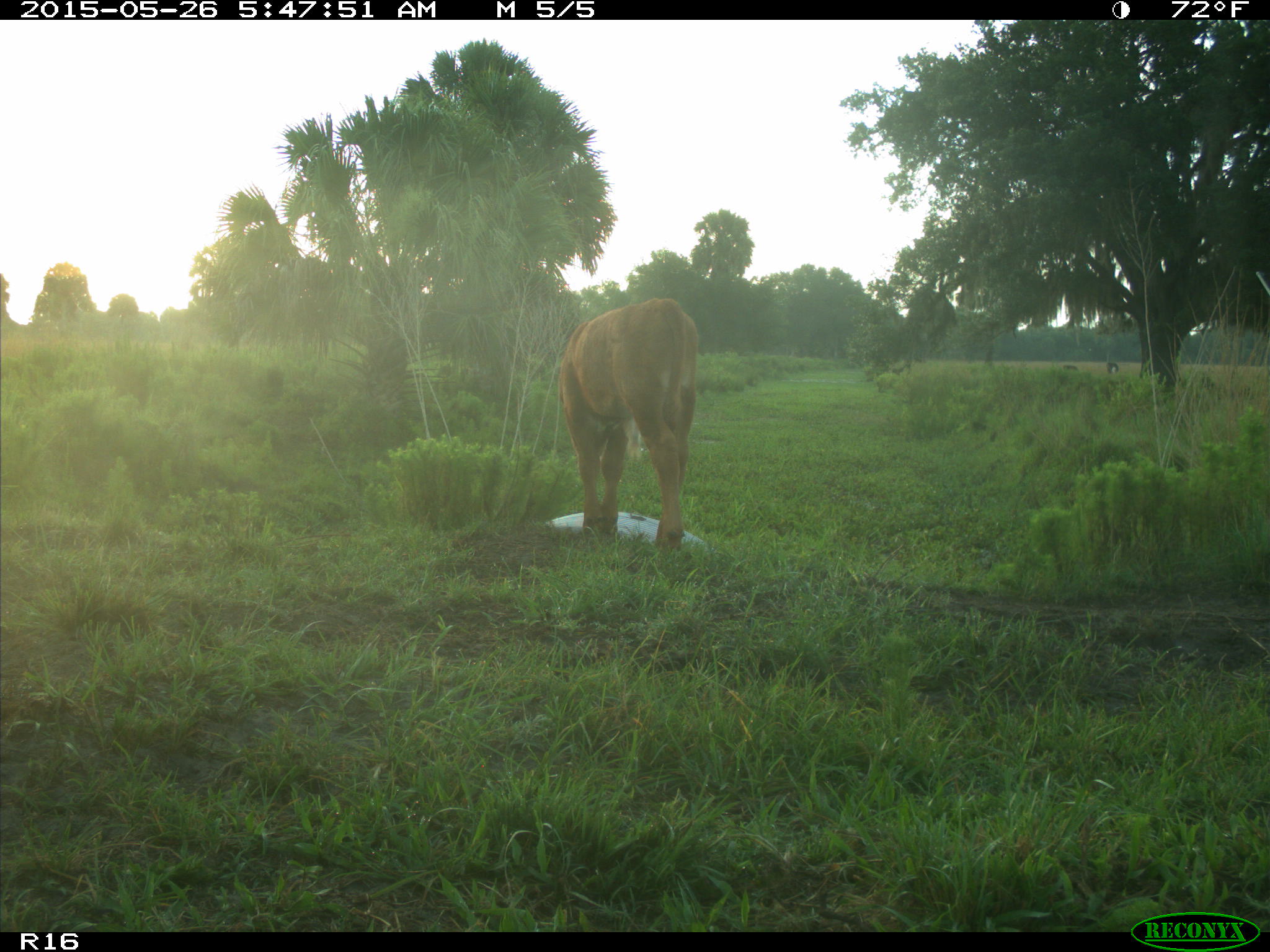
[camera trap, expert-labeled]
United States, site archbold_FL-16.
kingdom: Animalia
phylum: Chordata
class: Mammalia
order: Artiodactyla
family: Bovidae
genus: Bos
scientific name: Bos taurus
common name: domestic cow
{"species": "Bos taurus (domestic cow)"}